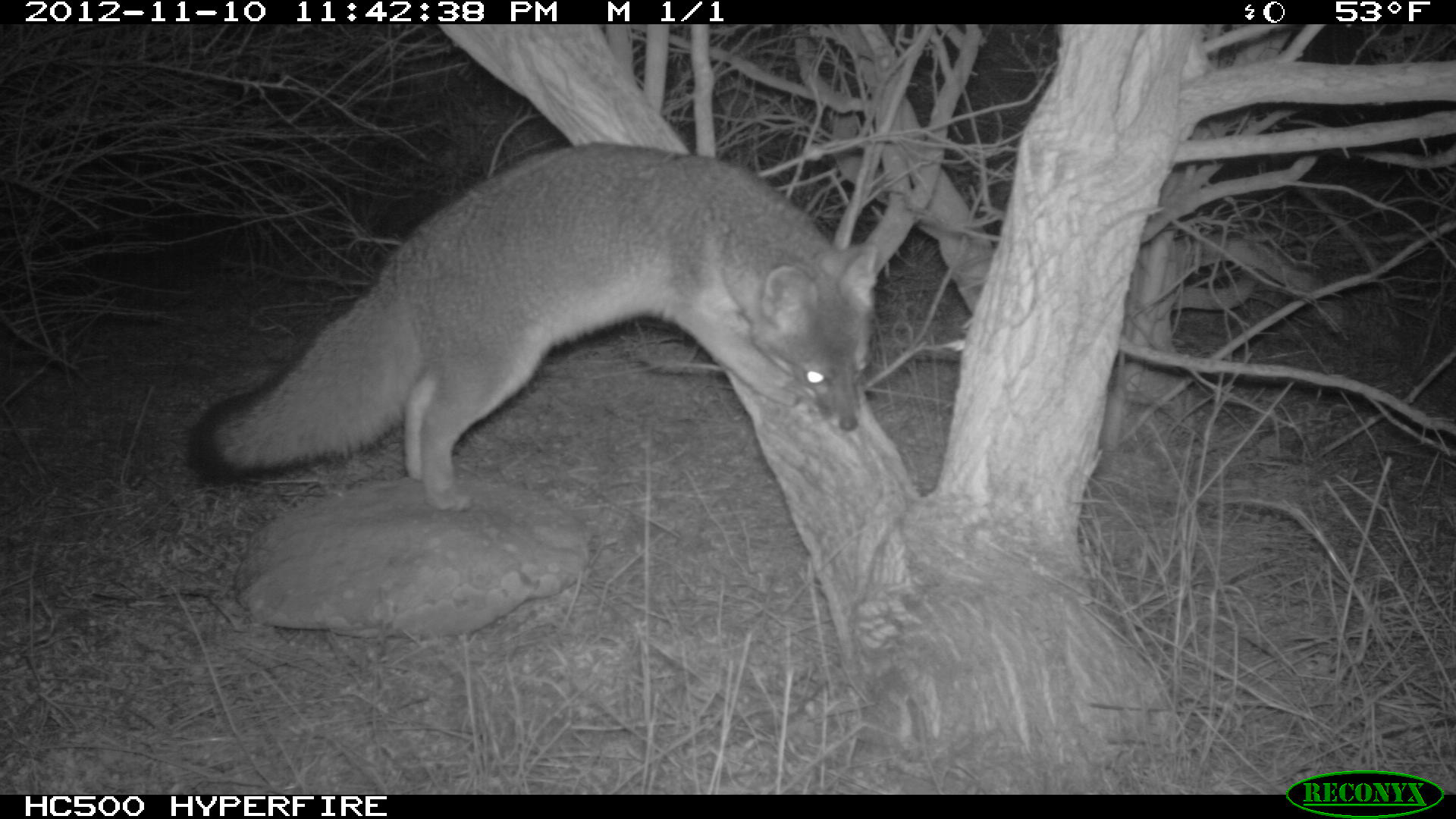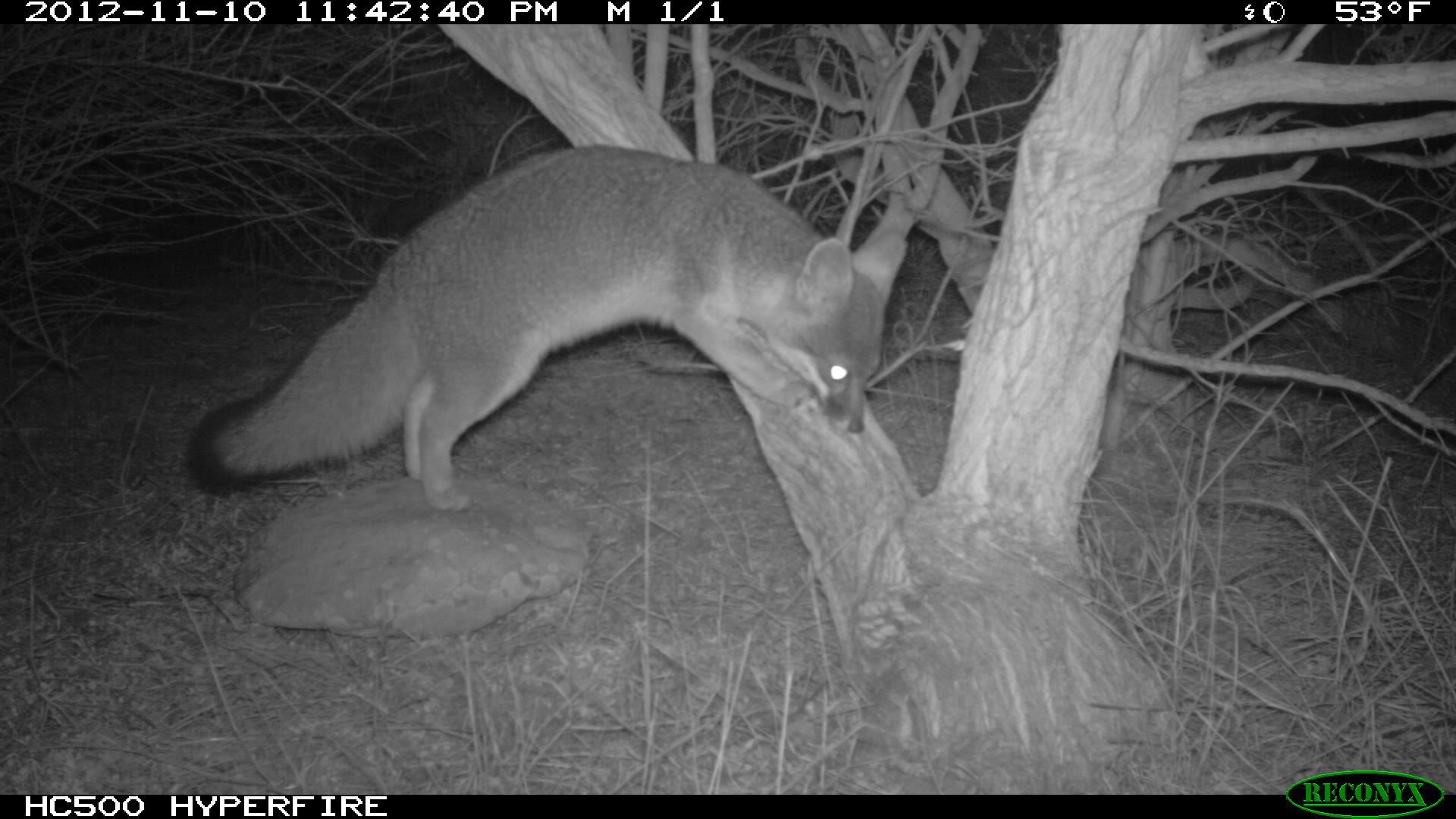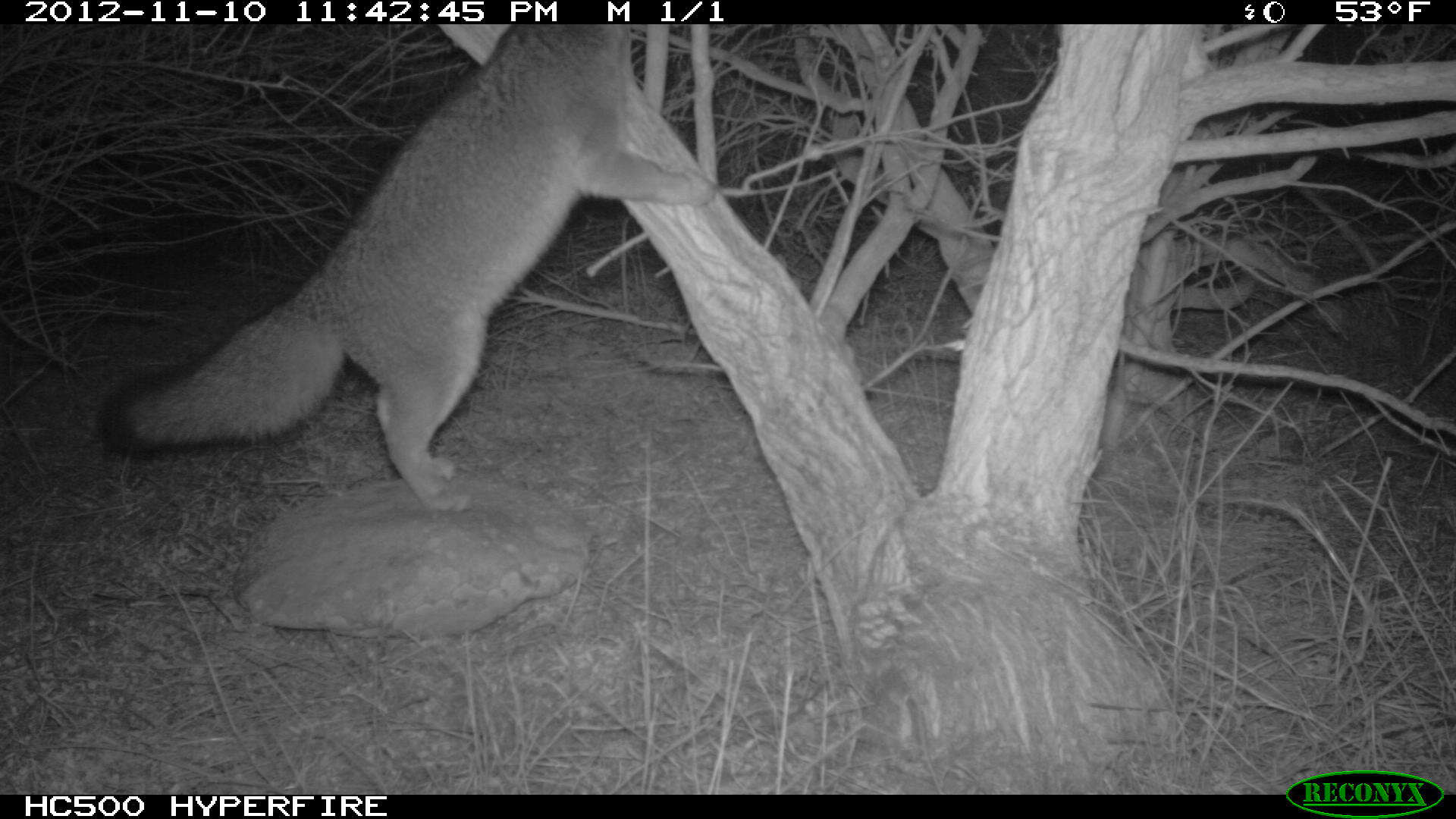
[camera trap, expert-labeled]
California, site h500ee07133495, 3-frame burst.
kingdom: Animalia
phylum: Chordata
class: Mammalia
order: Carnivora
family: Canidae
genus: Urocyon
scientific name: Urocyon littoralis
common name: island fox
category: fox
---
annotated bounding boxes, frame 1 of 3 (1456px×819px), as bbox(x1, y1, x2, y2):
fox: bbox(188, 141, 883, 509)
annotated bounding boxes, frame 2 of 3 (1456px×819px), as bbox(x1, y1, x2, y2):
fox: bbox(181, 144, 908, 513)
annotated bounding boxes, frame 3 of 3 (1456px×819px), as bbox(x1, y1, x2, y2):
fox: bbox(96, 26, 714, 513)